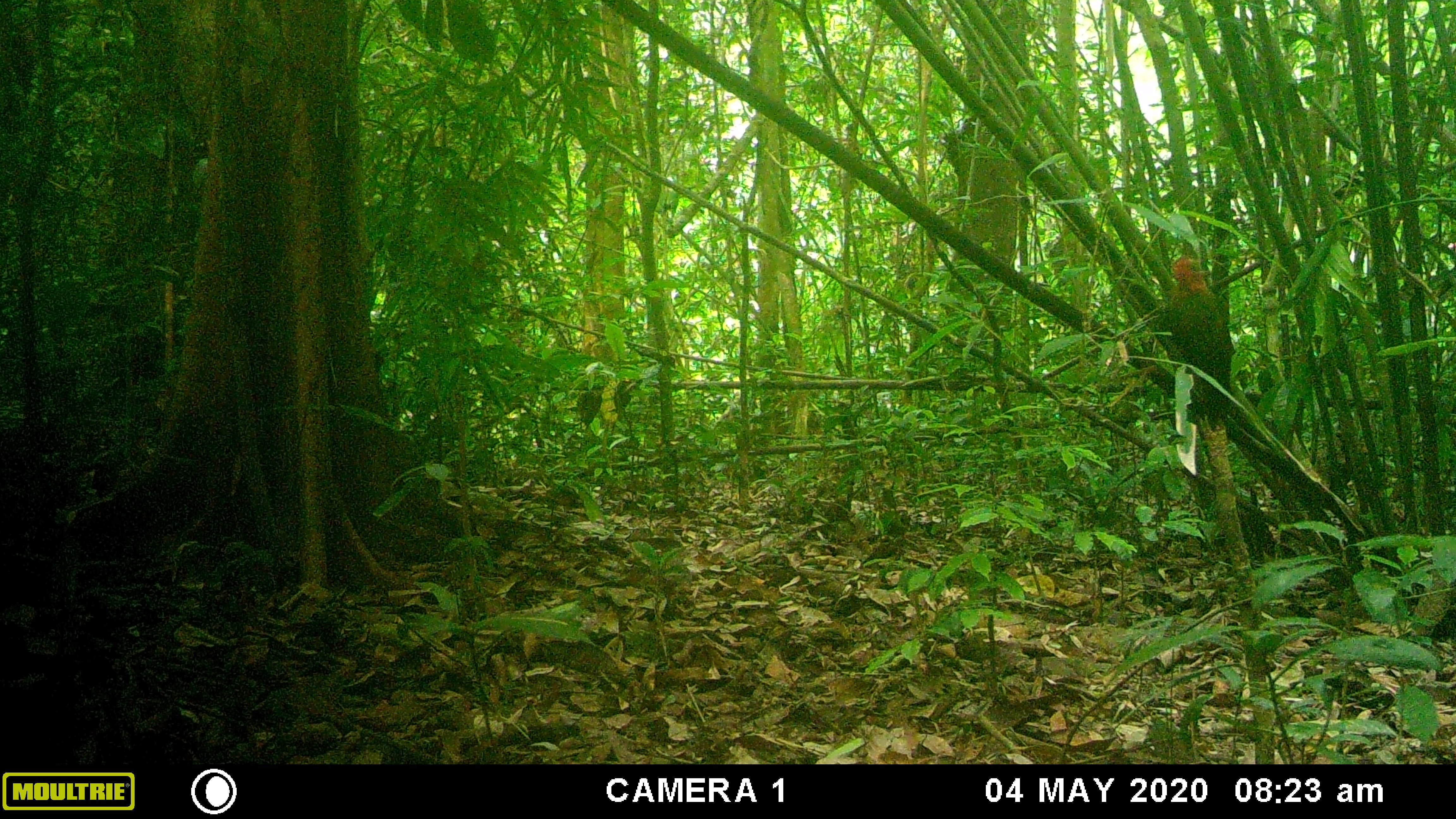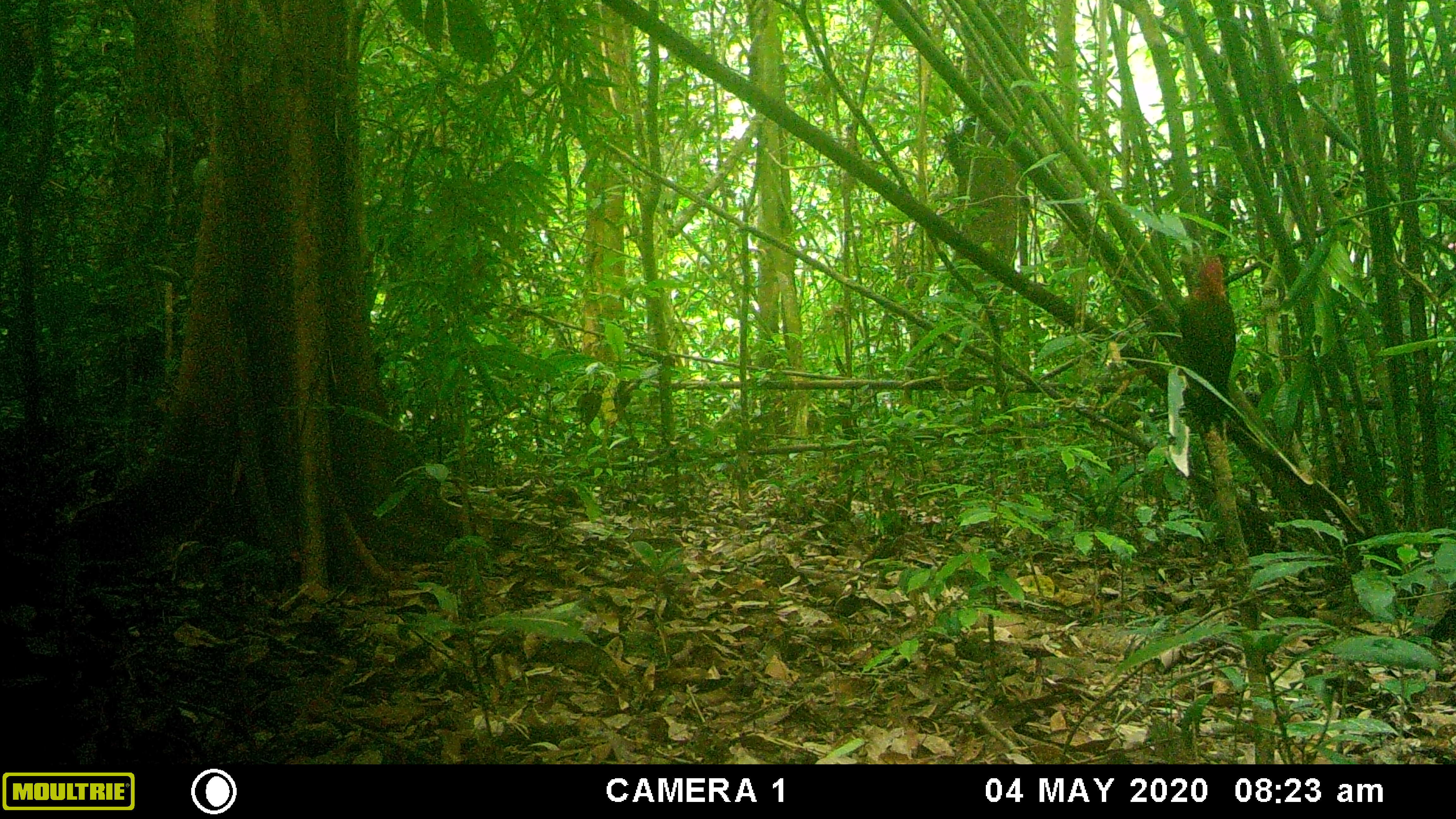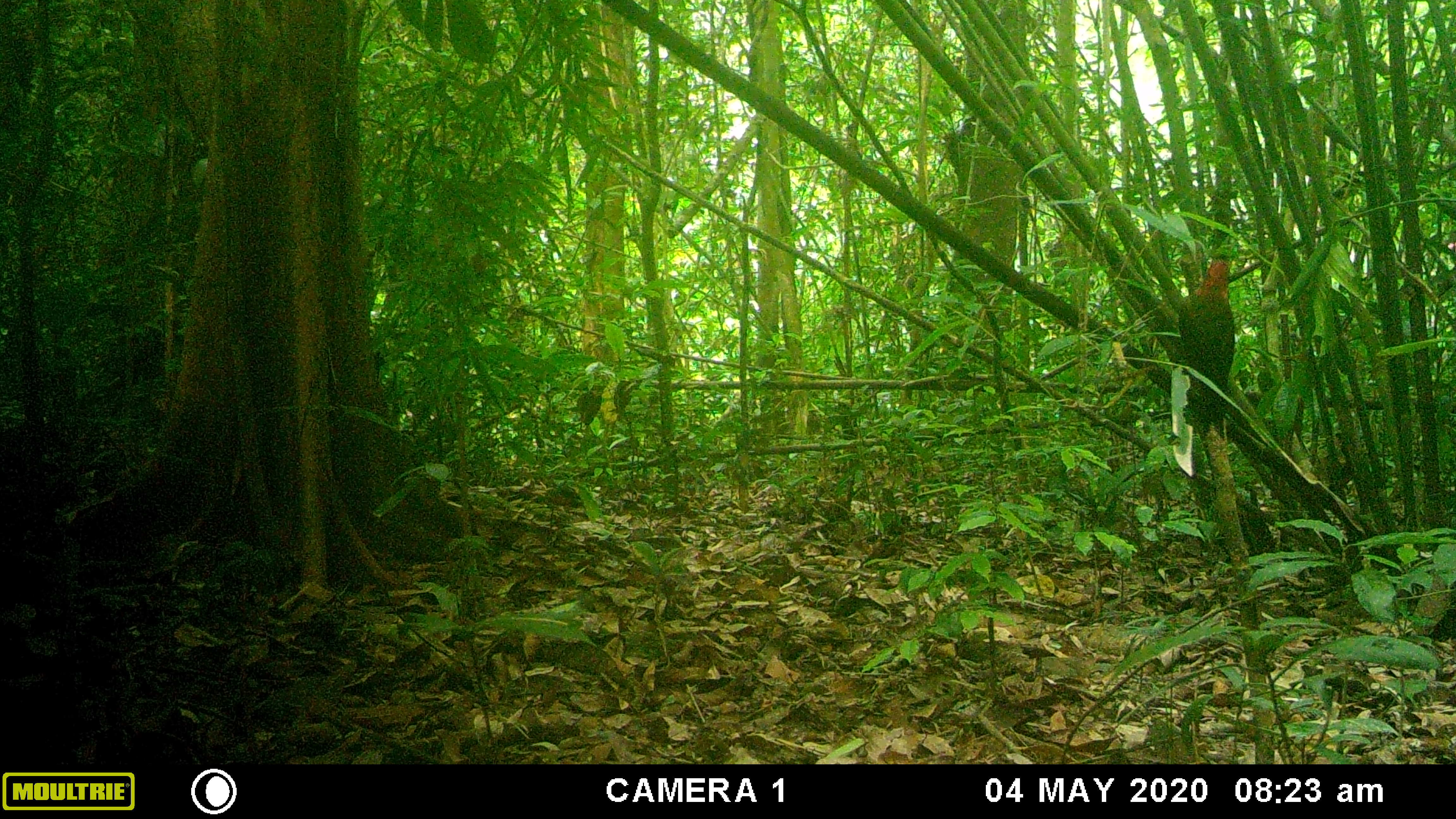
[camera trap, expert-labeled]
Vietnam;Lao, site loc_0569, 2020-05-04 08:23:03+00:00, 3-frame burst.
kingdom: Animalia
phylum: Chordata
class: Aves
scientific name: Aves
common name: bird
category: unidentified bird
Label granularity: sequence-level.